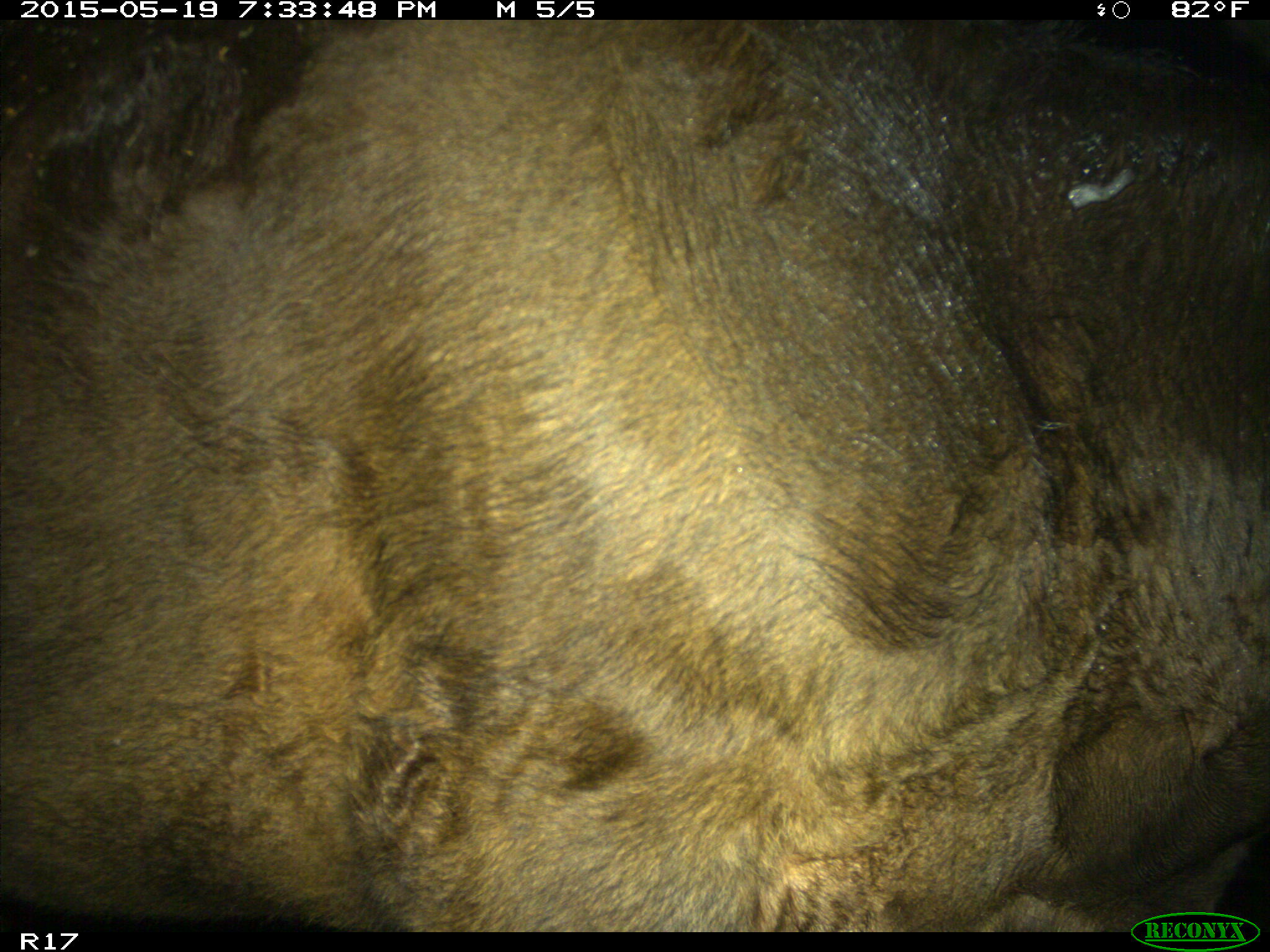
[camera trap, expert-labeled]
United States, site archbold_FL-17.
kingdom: Animalia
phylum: Chordata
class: Mammalia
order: Artiodactyla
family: Bovidae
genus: Bos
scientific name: Bos taurus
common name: domestic cow